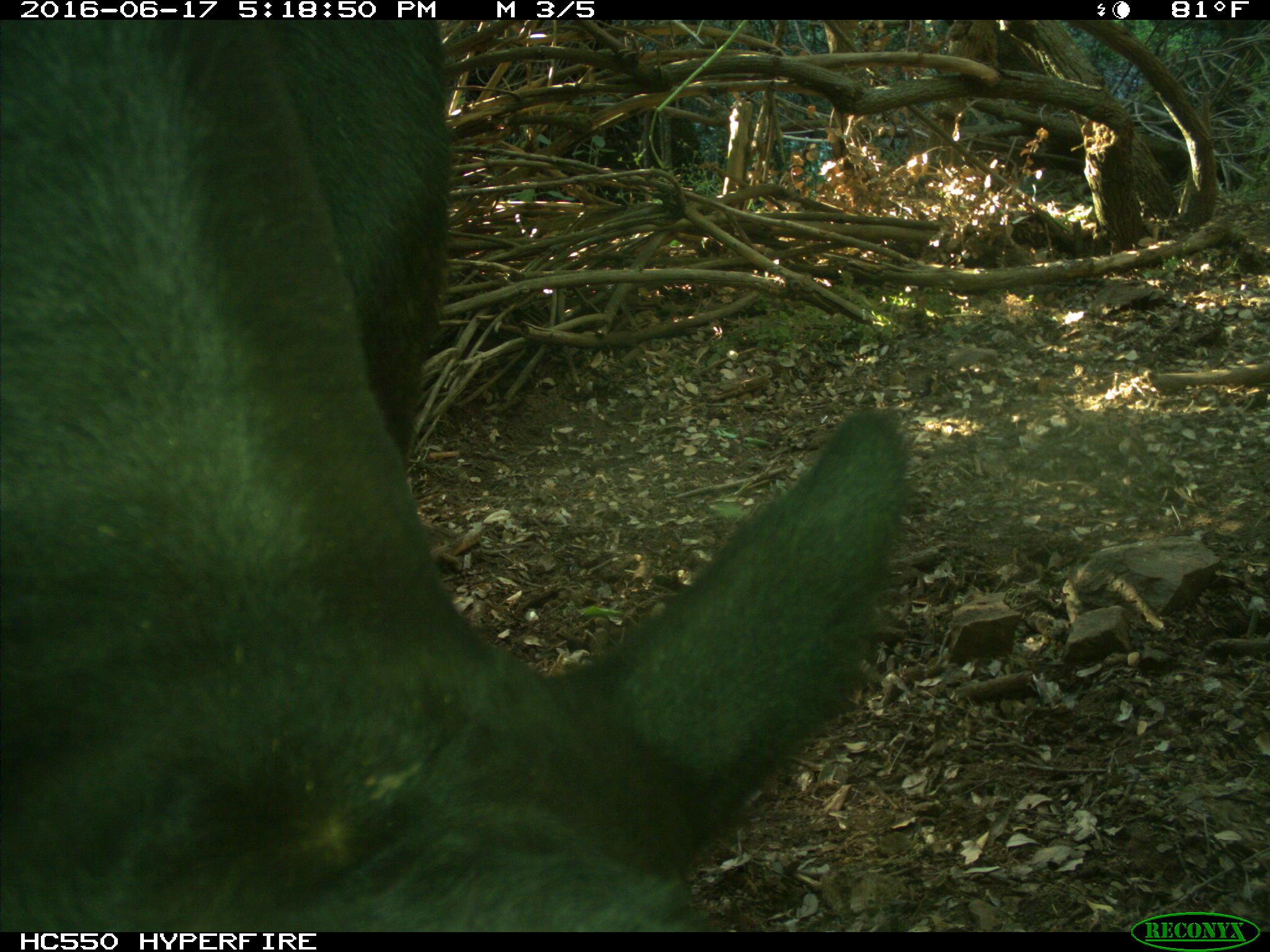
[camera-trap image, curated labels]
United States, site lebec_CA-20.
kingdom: Animalia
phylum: Chordata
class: Mammalia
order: Artiodactyla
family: Bovidae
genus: Bos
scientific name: Bos taurus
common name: domestic cow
Bos taurus (domestic cow).